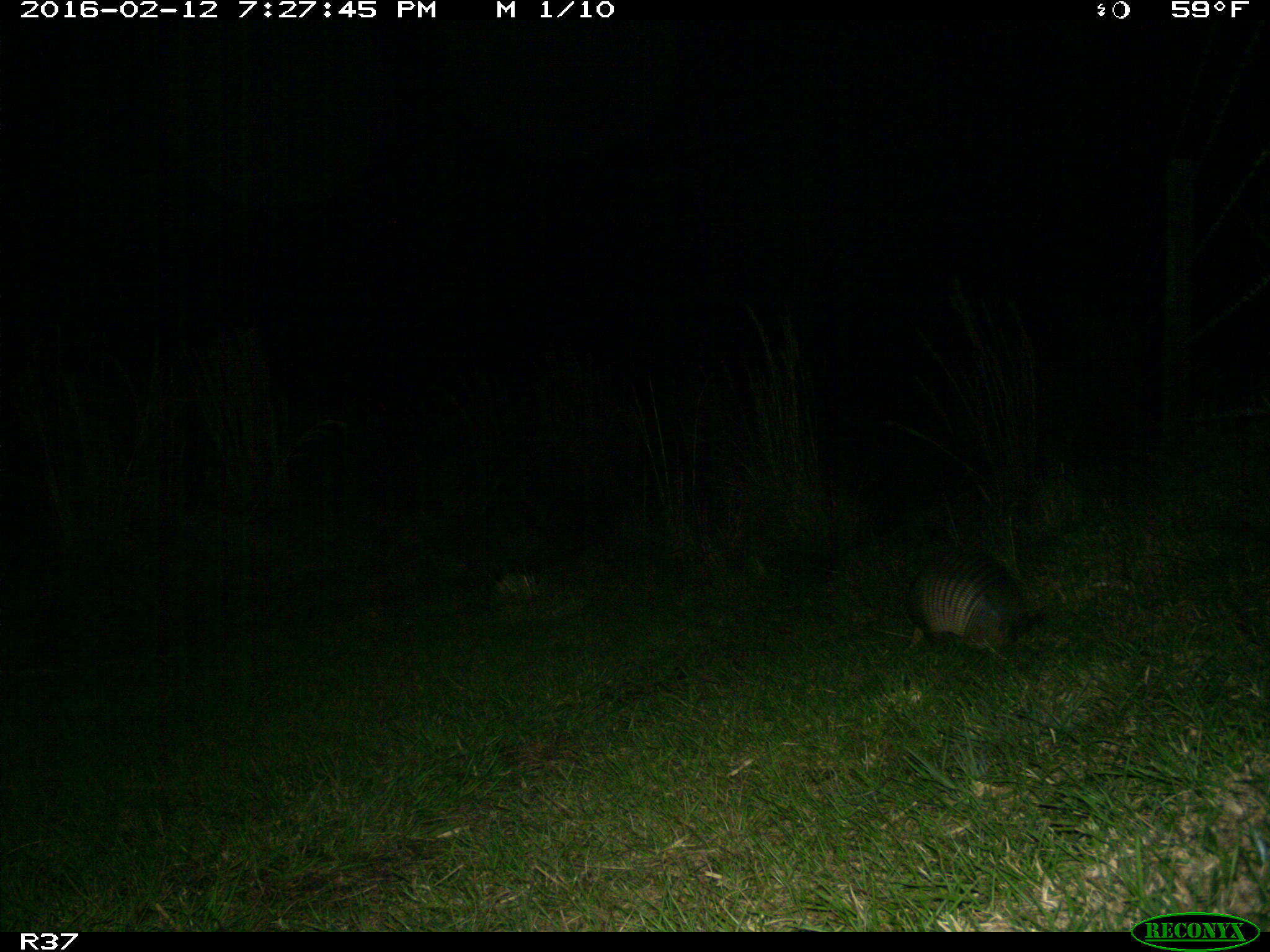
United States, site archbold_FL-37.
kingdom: Animalia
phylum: Chordata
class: Mammalia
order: Cingulata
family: Dasypodidae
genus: Dasypus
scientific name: Dasypus novemcinctus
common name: nine-banded armadillo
Dasypus novemcinctus (nine-banded armadillo).